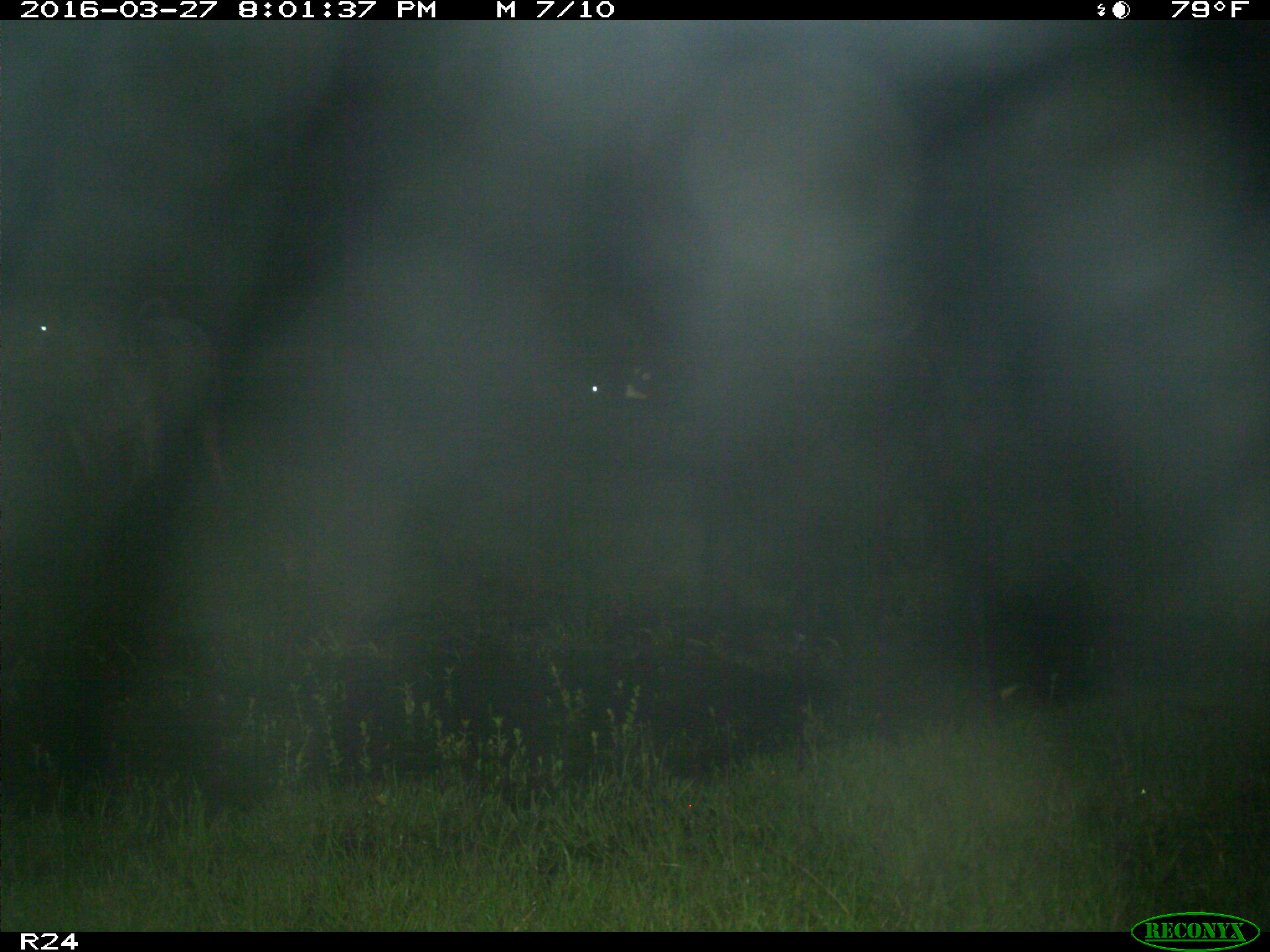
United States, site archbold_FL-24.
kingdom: Animalia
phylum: Chordata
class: Mammalia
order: Artiodactyla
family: Bovidae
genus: Bos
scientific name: Bos taurus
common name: domestic cow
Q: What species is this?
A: Bos taurus (domestic cow).